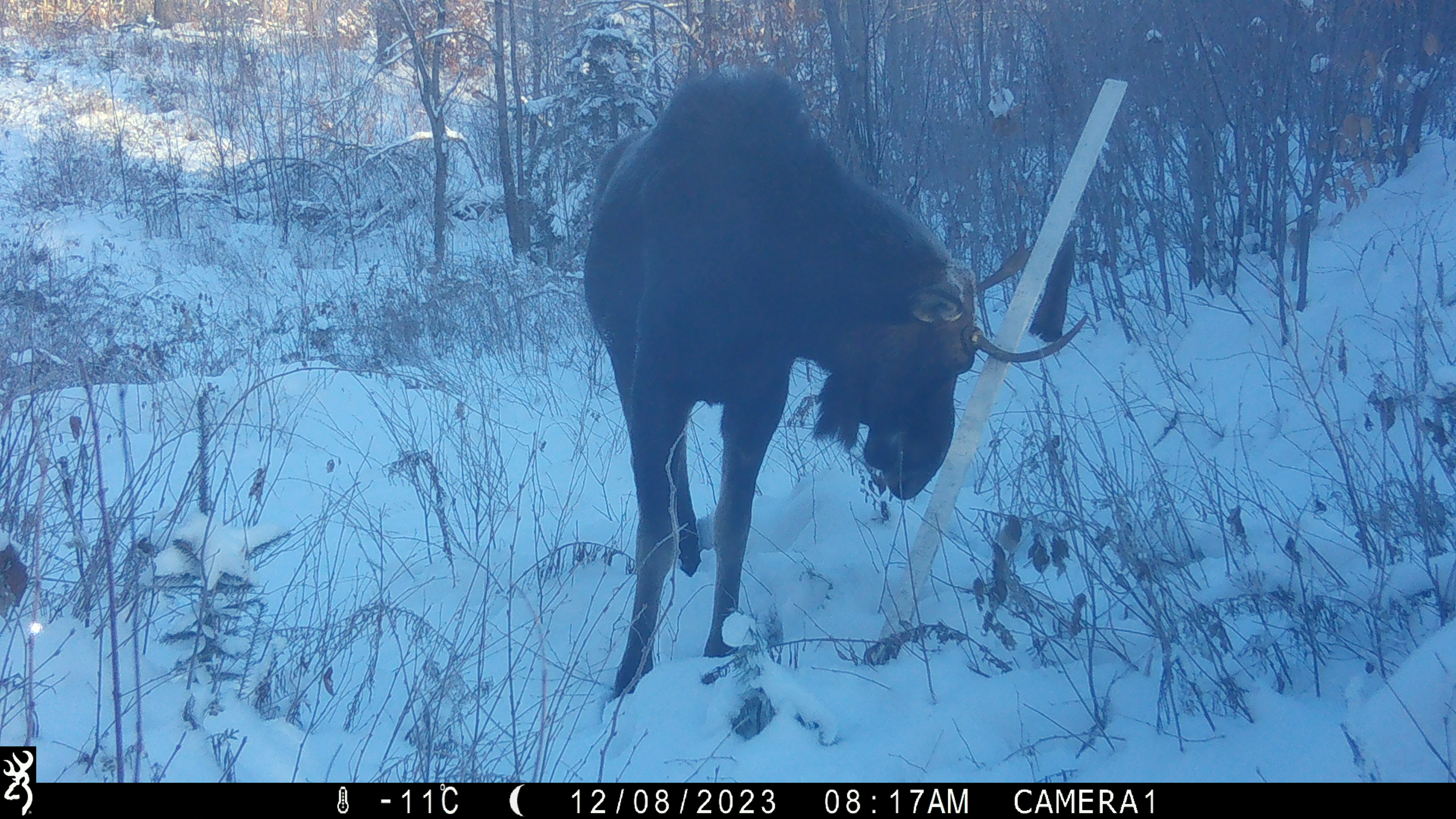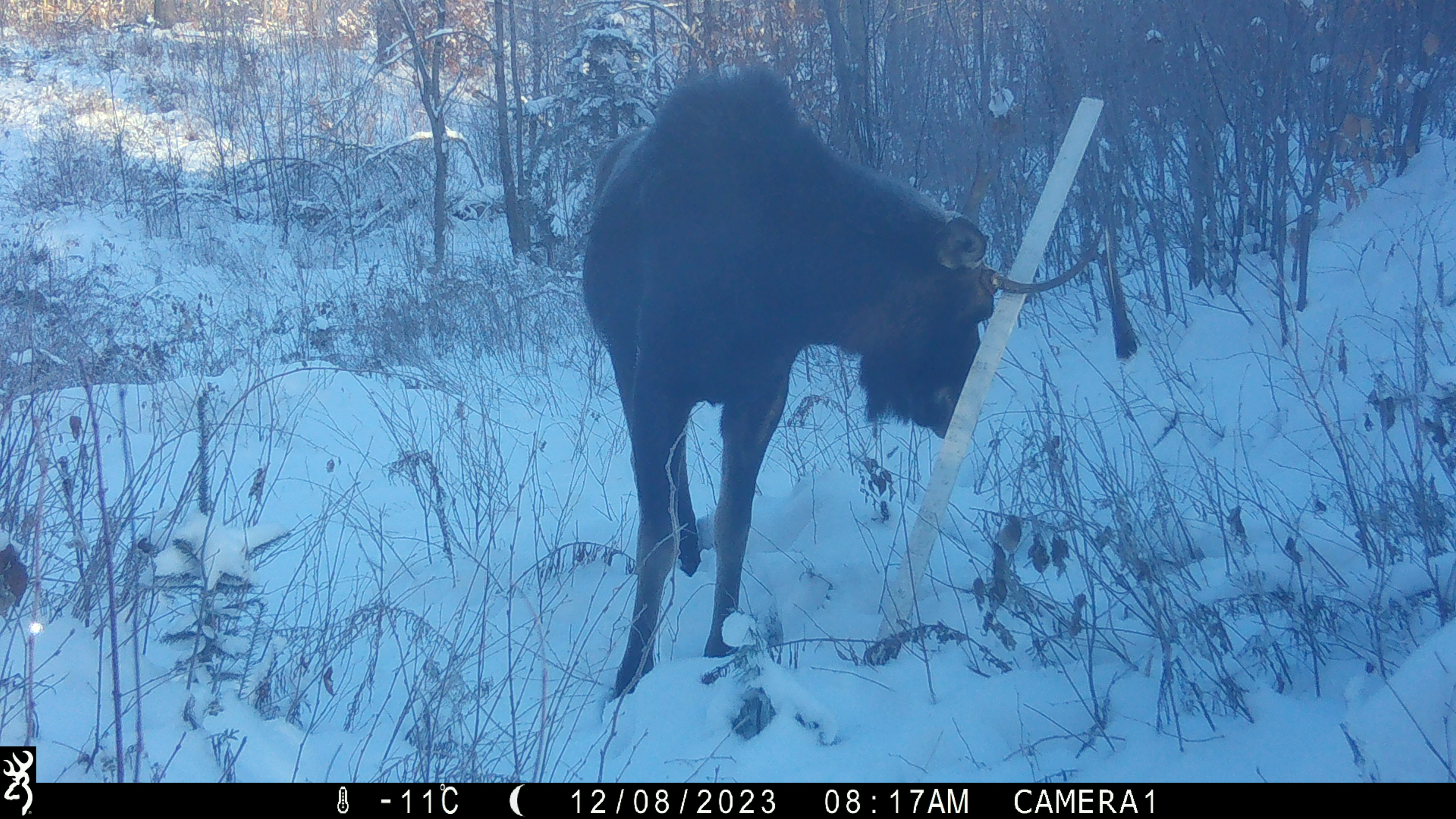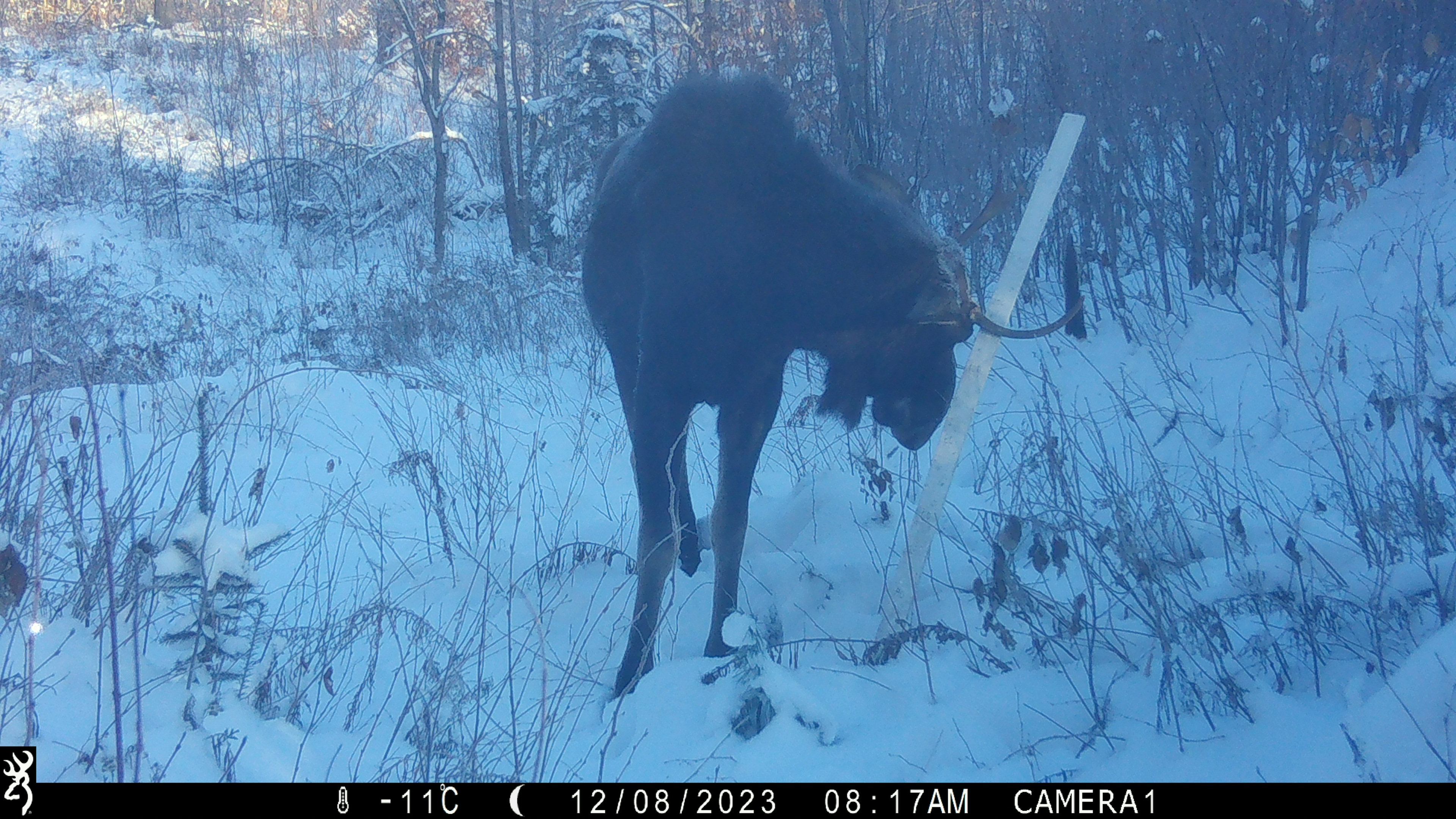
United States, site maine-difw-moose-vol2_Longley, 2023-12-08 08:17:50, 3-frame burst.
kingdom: Animalia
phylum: Chordata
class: Mammalia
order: Artiodactyla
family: Cervidae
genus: Alces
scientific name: Alces alces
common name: moose